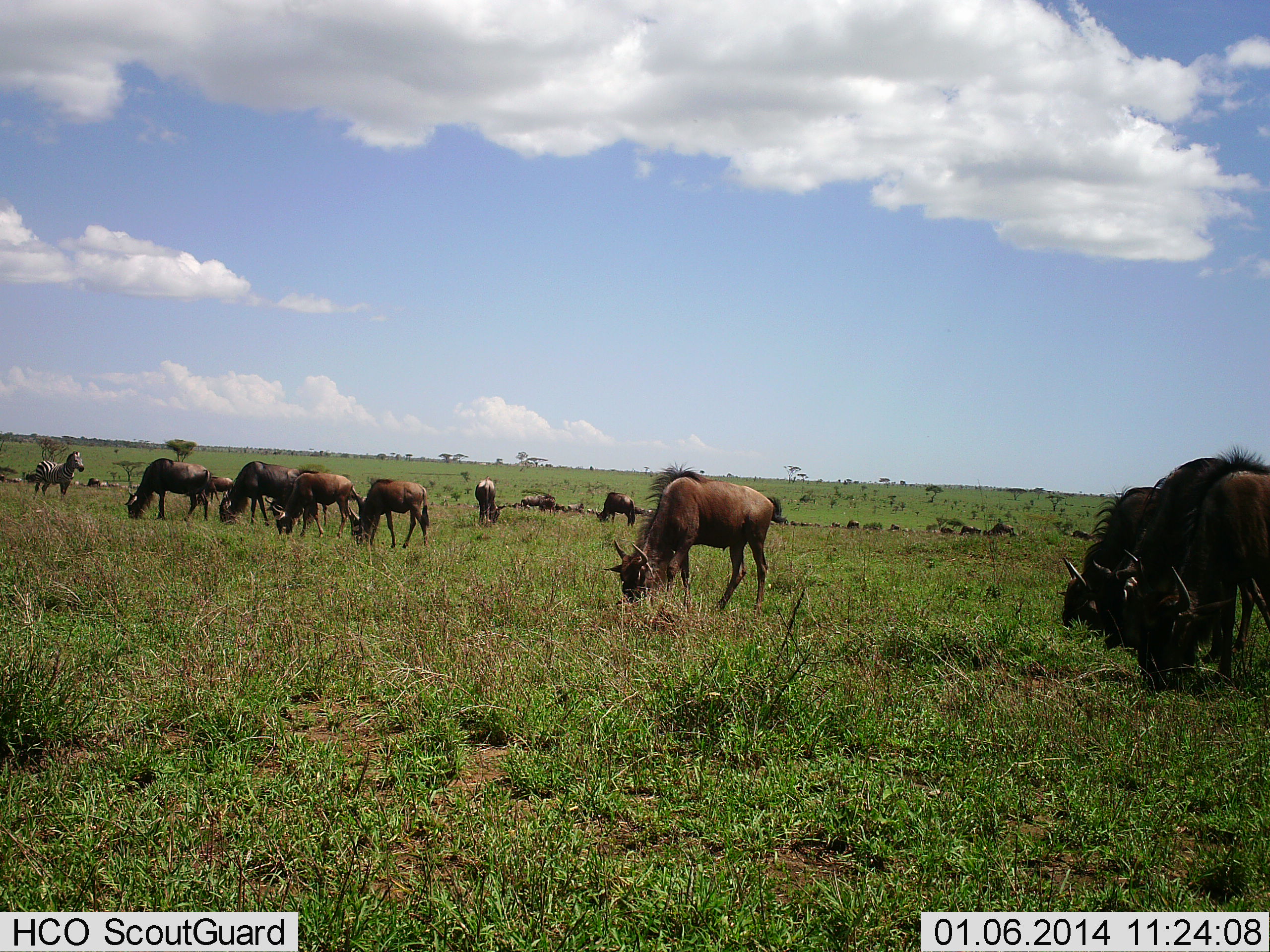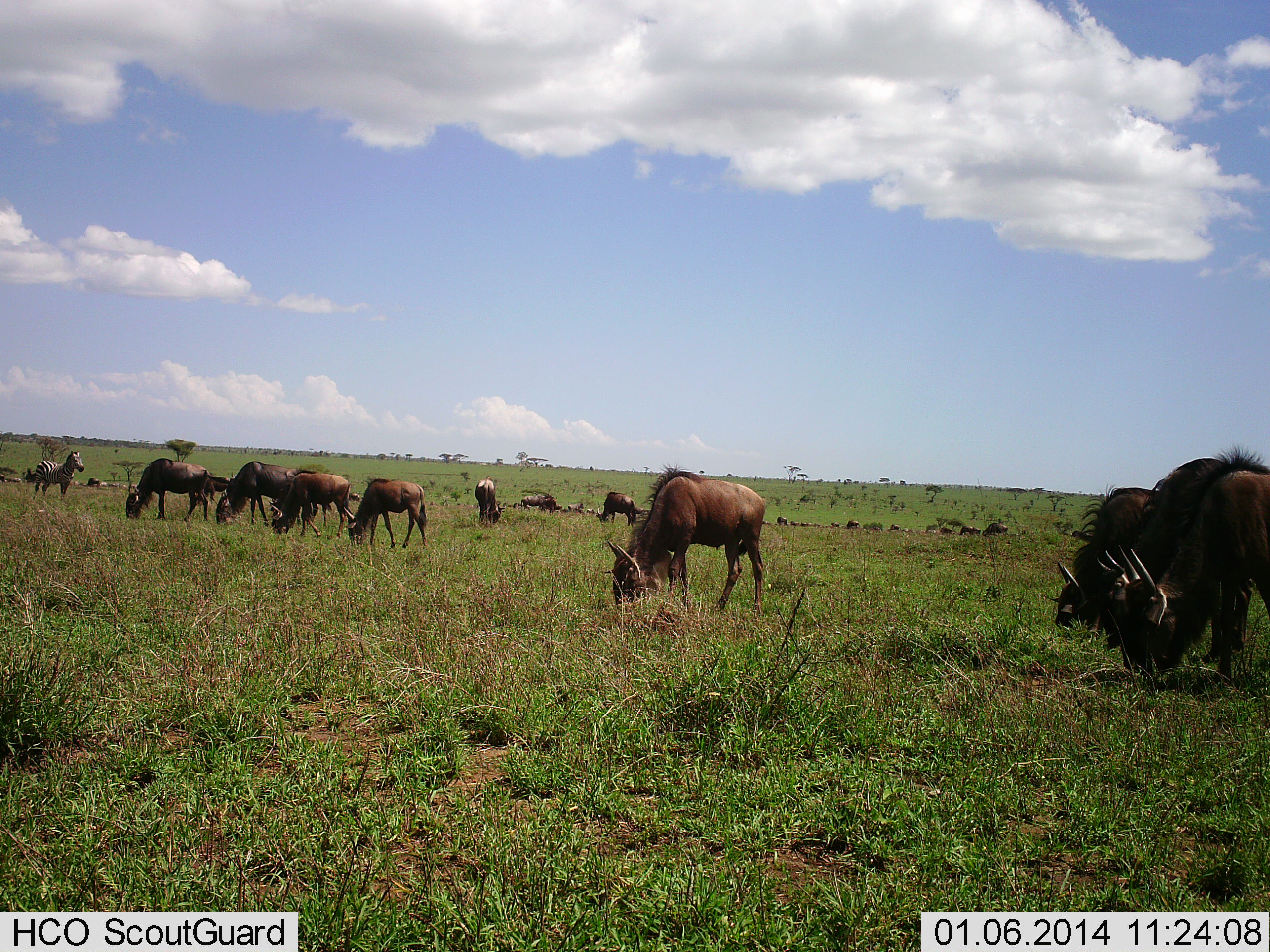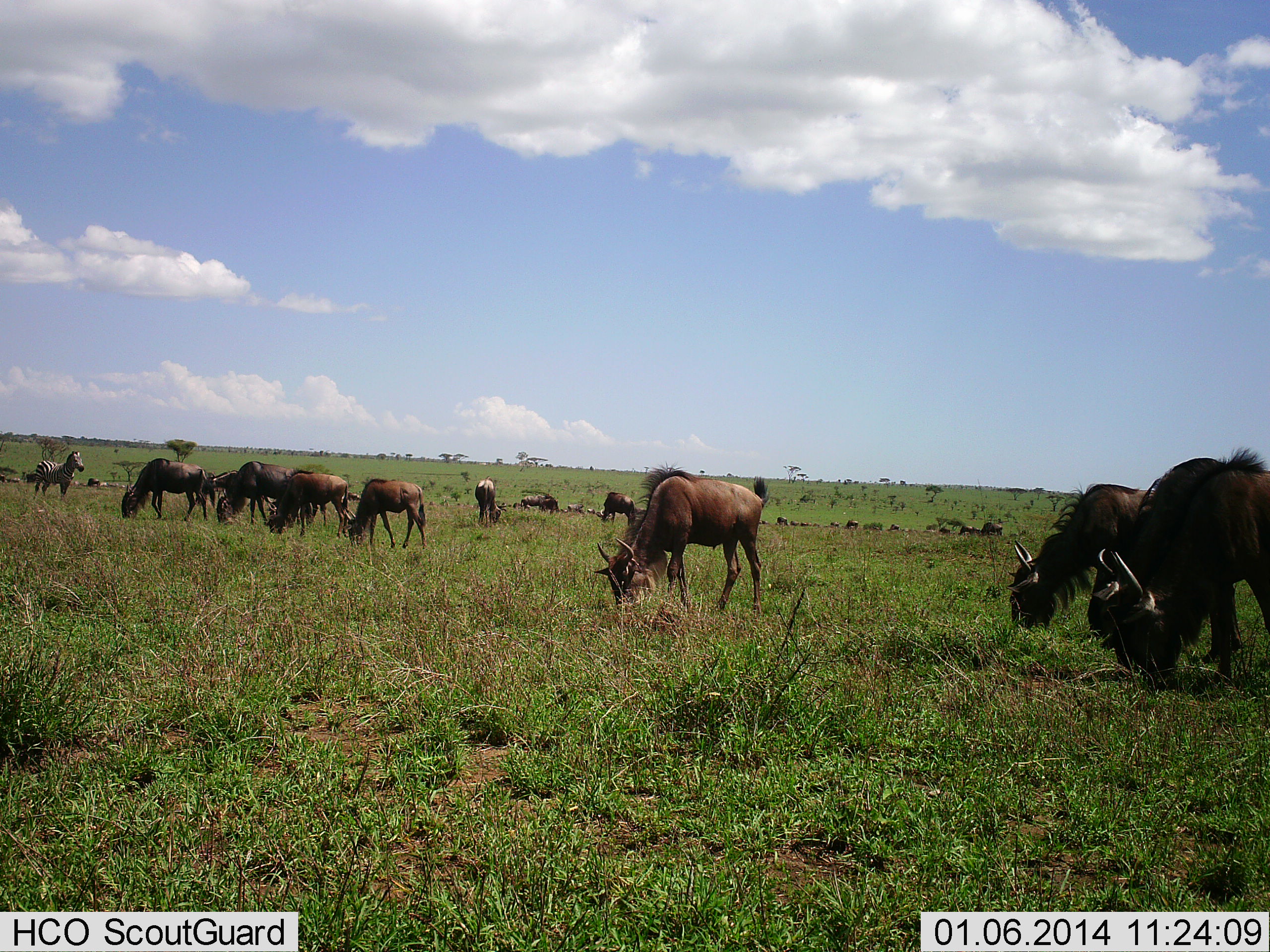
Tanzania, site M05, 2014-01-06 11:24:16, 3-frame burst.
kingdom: Animalia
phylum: Chordata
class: Mammalia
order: Artiodactyla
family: Bovidae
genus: Connochaetes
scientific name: Connochaetes taurinus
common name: blue wildebeest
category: wildebeest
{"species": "wildebeest (blue wildebeest) (Connochaetes taurinus)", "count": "11-50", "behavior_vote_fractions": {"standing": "22%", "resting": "2%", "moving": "11%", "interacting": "4%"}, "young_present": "4%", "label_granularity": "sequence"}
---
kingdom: Animalia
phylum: Chordata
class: Mammalia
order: Perissodactyla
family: Equidae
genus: Equus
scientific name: Equus quagga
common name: plains zebra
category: zebra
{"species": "zebra (plains zebra) (Equus quagga)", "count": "1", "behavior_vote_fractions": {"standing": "92%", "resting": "3%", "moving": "6%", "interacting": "0%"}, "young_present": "0%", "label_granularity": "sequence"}